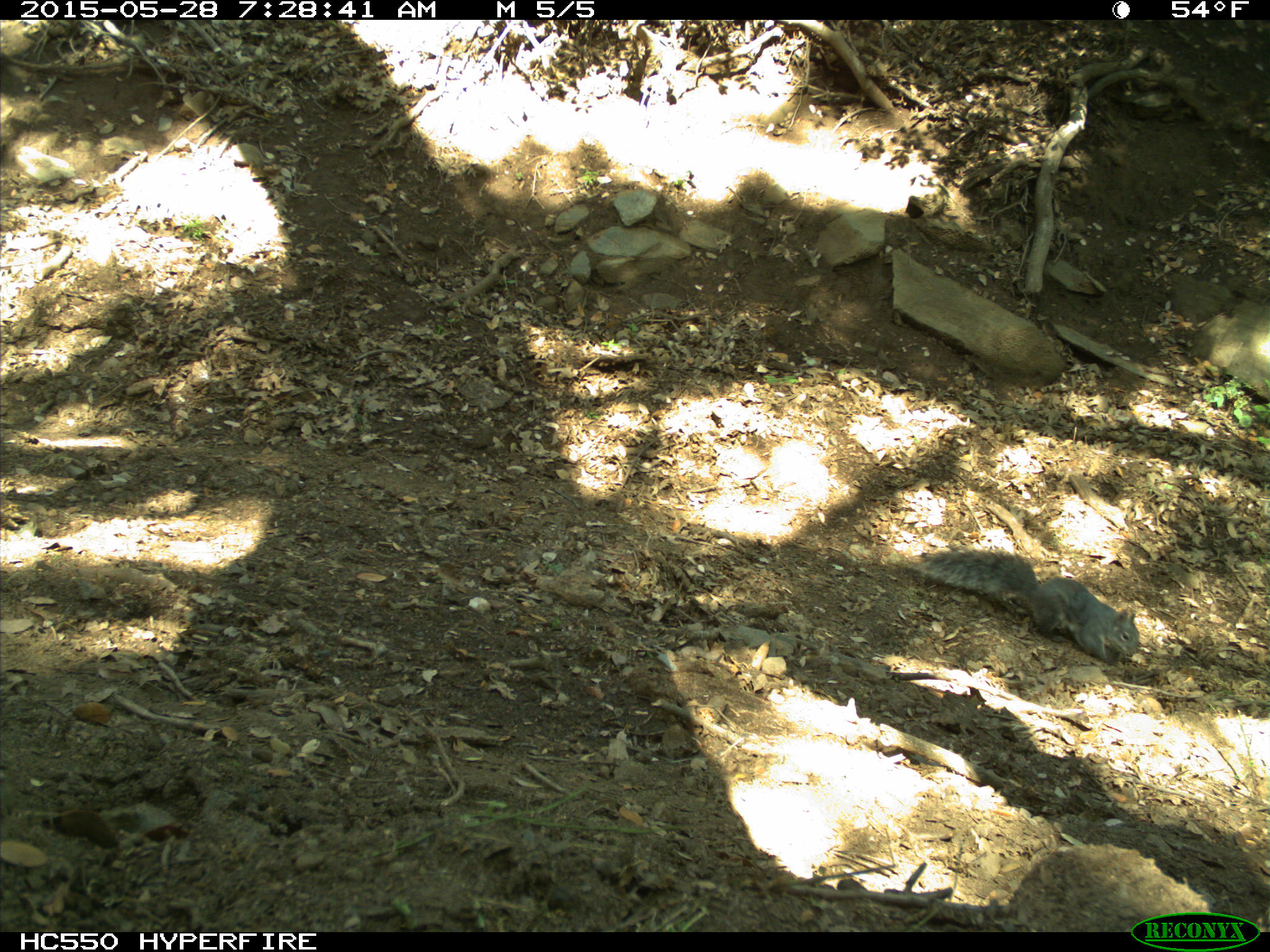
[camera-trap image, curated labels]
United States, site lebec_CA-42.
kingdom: Animalia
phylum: Chordata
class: Mammalia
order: Rodentia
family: Sciuridae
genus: Sciurus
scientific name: Sciurus carolinensis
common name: eastern gray squirrel